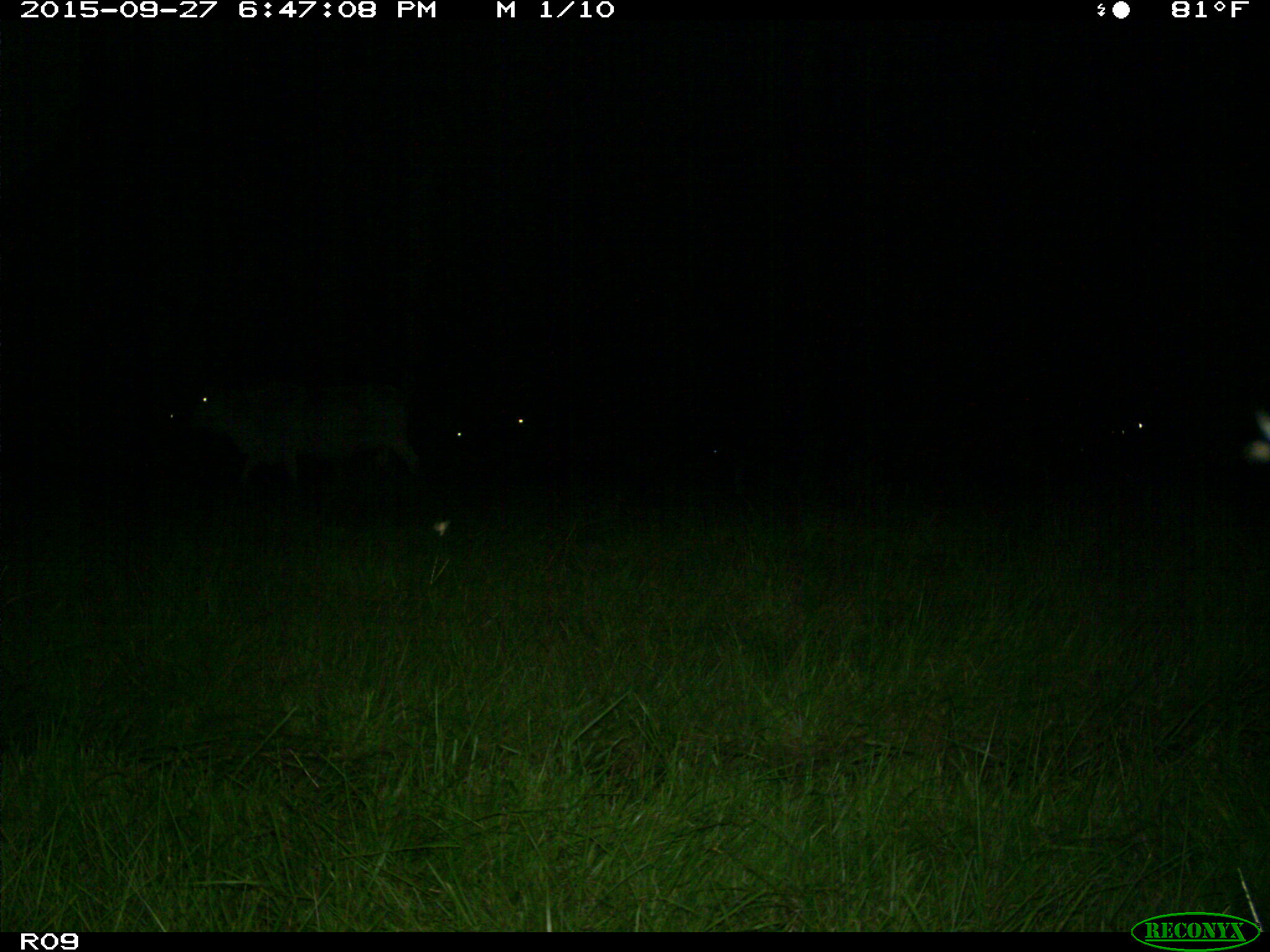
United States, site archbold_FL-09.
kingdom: Animalia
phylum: Chordata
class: Mammalia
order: Artiodactyla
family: Bovidae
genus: Bos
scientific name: Bos taurus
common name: domestic cow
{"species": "Bos taurus (domestic cow)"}